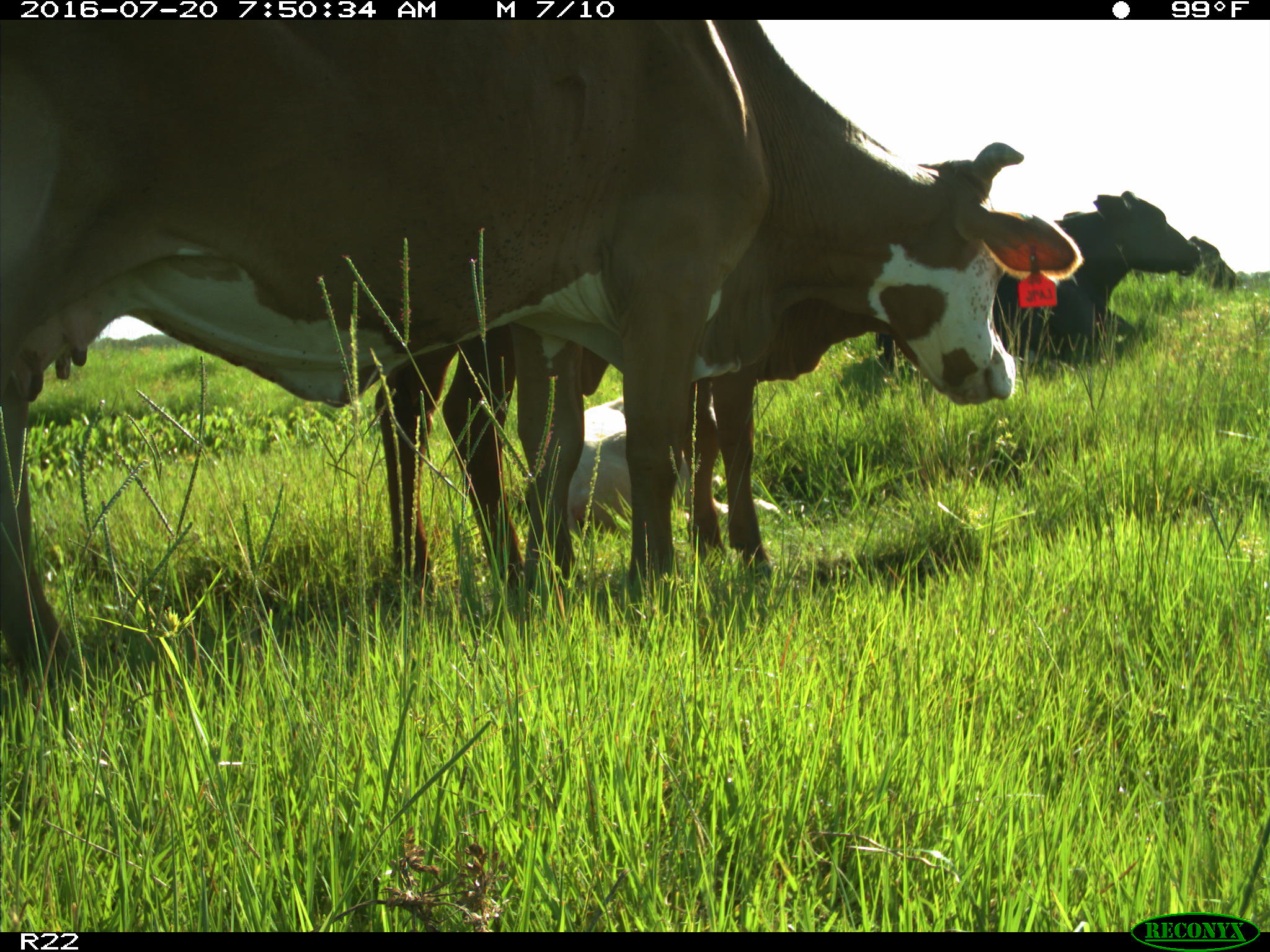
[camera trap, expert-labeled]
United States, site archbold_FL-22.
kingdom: Animalia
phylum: Chordata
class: Mammalia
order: Artiodactyla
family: Bovidae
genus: Bos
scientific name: Bos taurus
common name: domestic cow